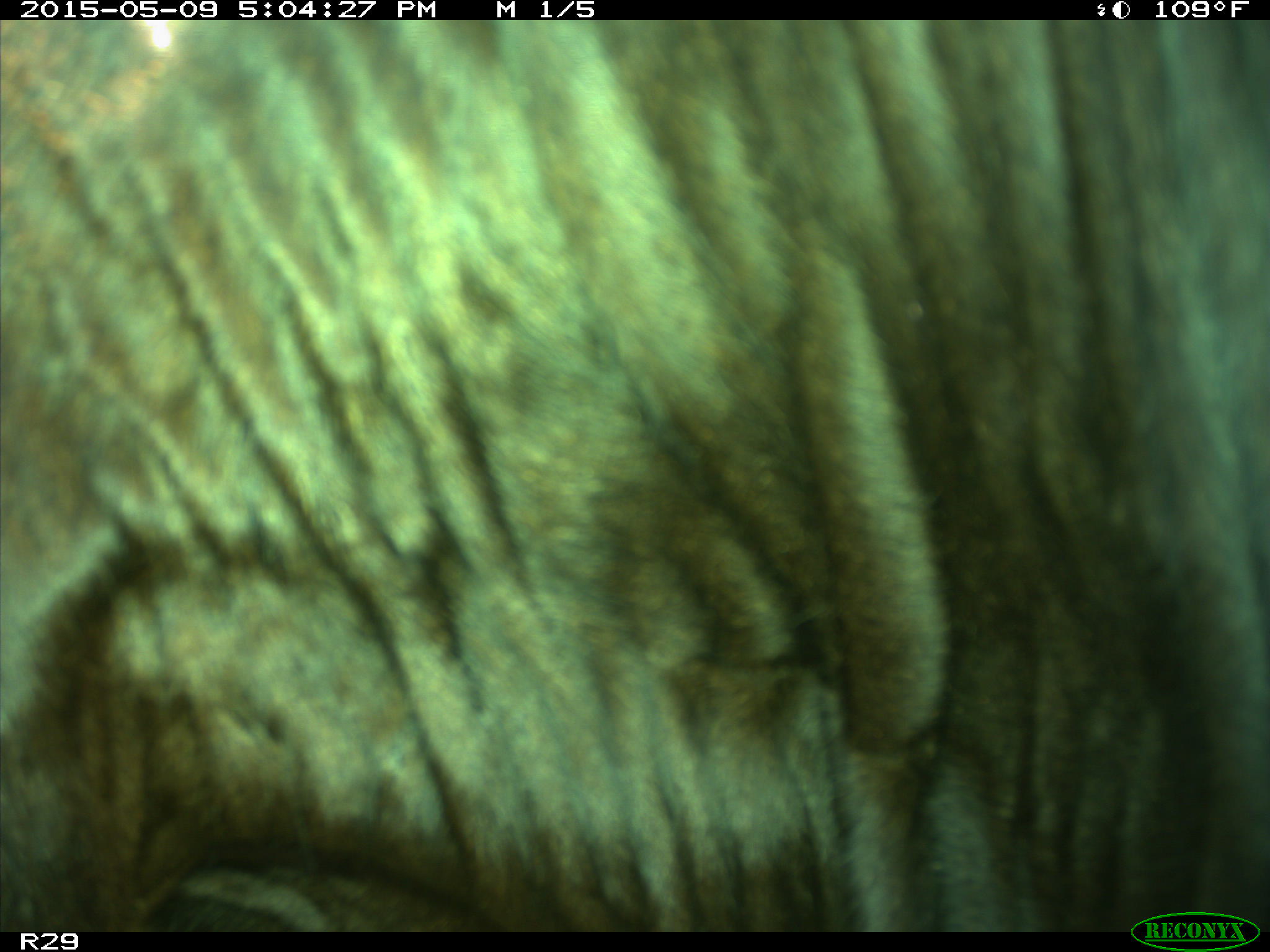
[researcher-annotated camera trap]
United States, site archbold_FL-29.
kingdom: Animalia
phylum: Chordata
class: Mammalia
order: Artiodactyla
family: Bovidae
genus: Bos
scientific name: Bos taurus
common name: domestic cow